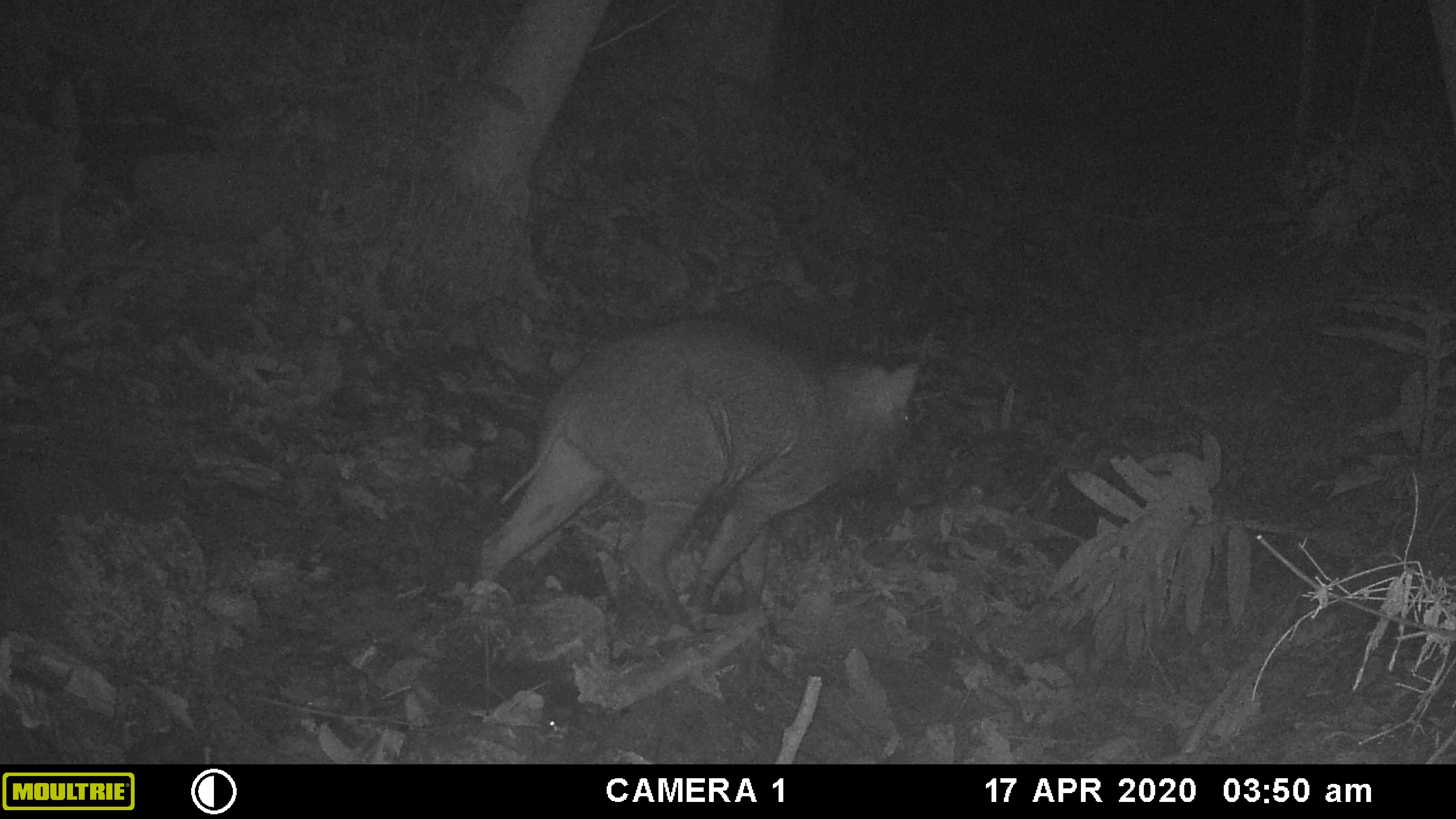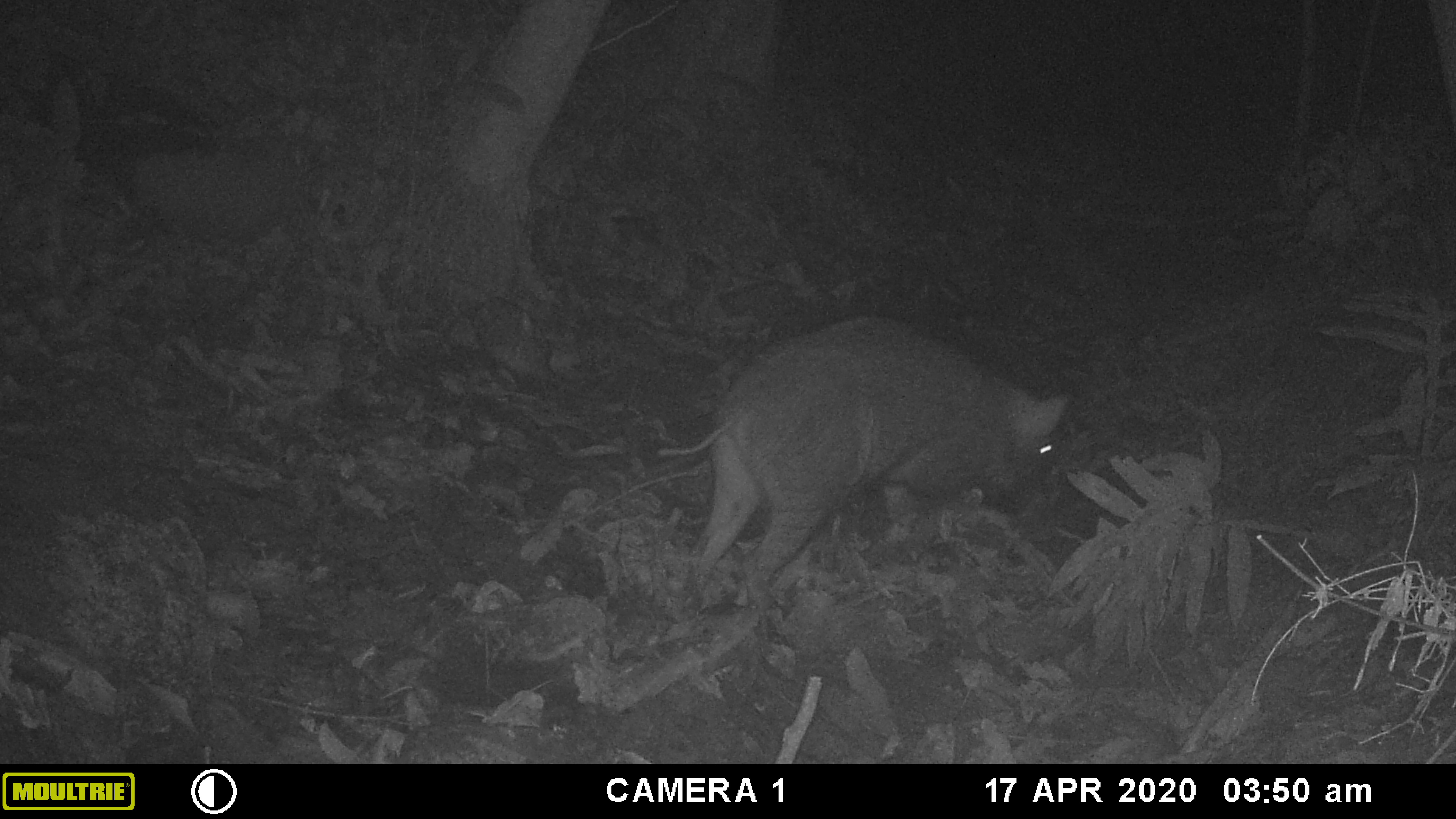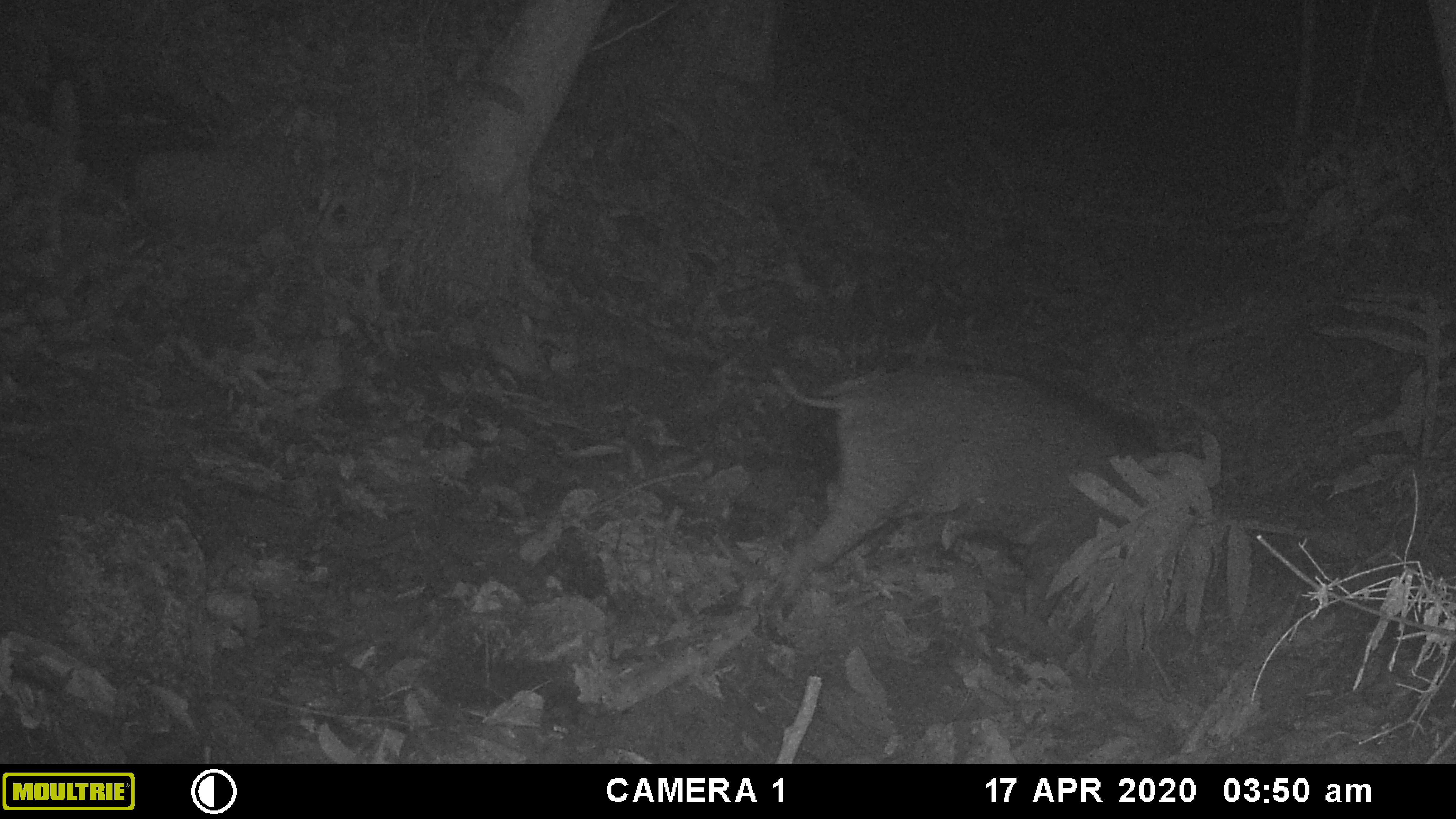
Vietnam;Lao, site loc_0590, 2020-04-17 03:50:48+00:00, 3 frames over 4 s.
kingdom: Animalia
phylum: Chordata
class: Mammalia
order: Artiodactyla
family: Suidae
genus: Sus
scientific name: Sus scrofa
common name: eurasian wild pig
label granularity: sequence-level